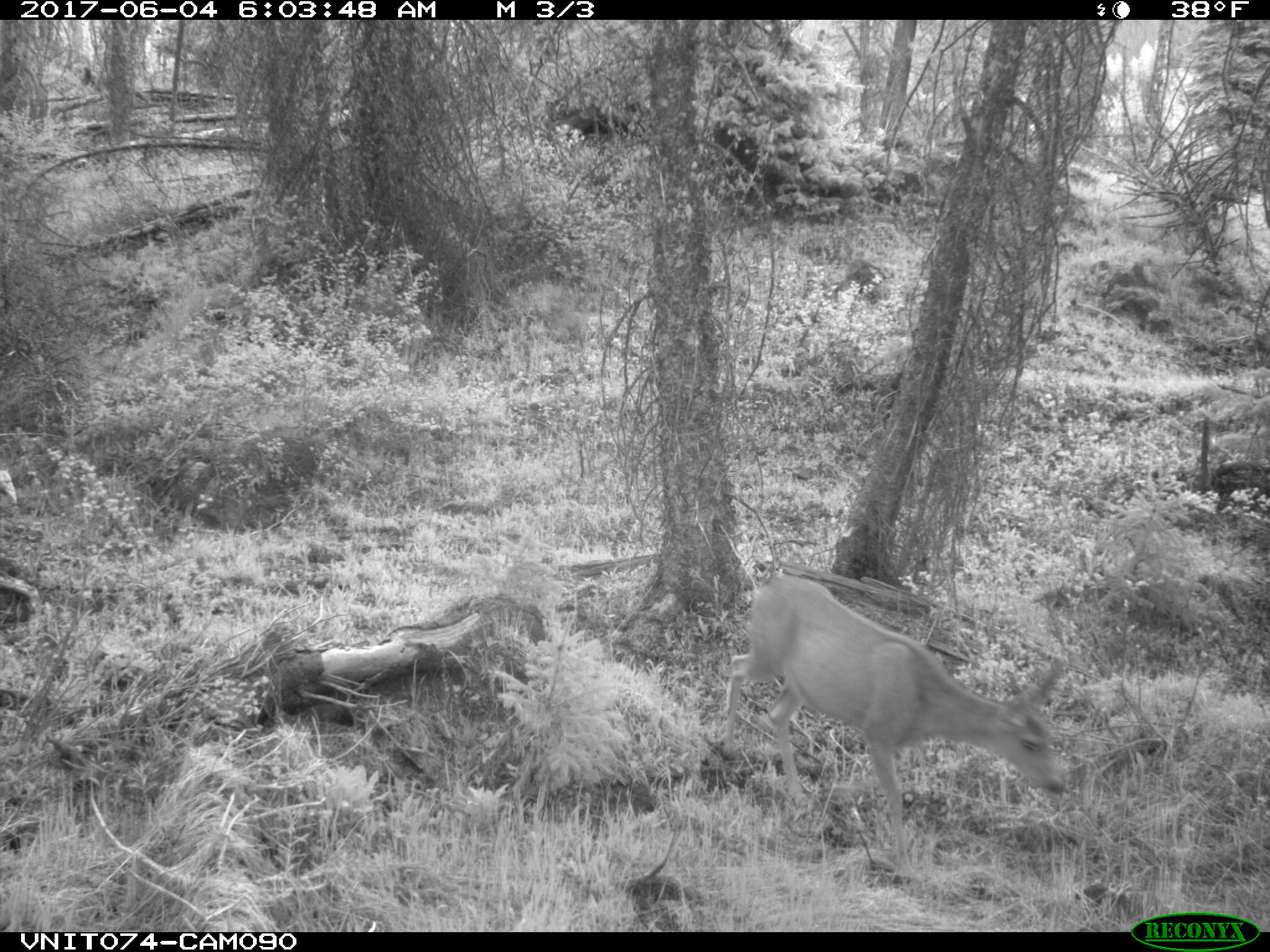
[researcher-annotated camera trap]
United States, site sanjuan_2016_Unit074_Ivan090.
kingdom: Animalia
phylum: Chordata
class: Mammalia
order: Artiodactyla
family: Cervidae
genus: Odocoileus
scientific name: Odocoileus hemionus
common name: mule deer